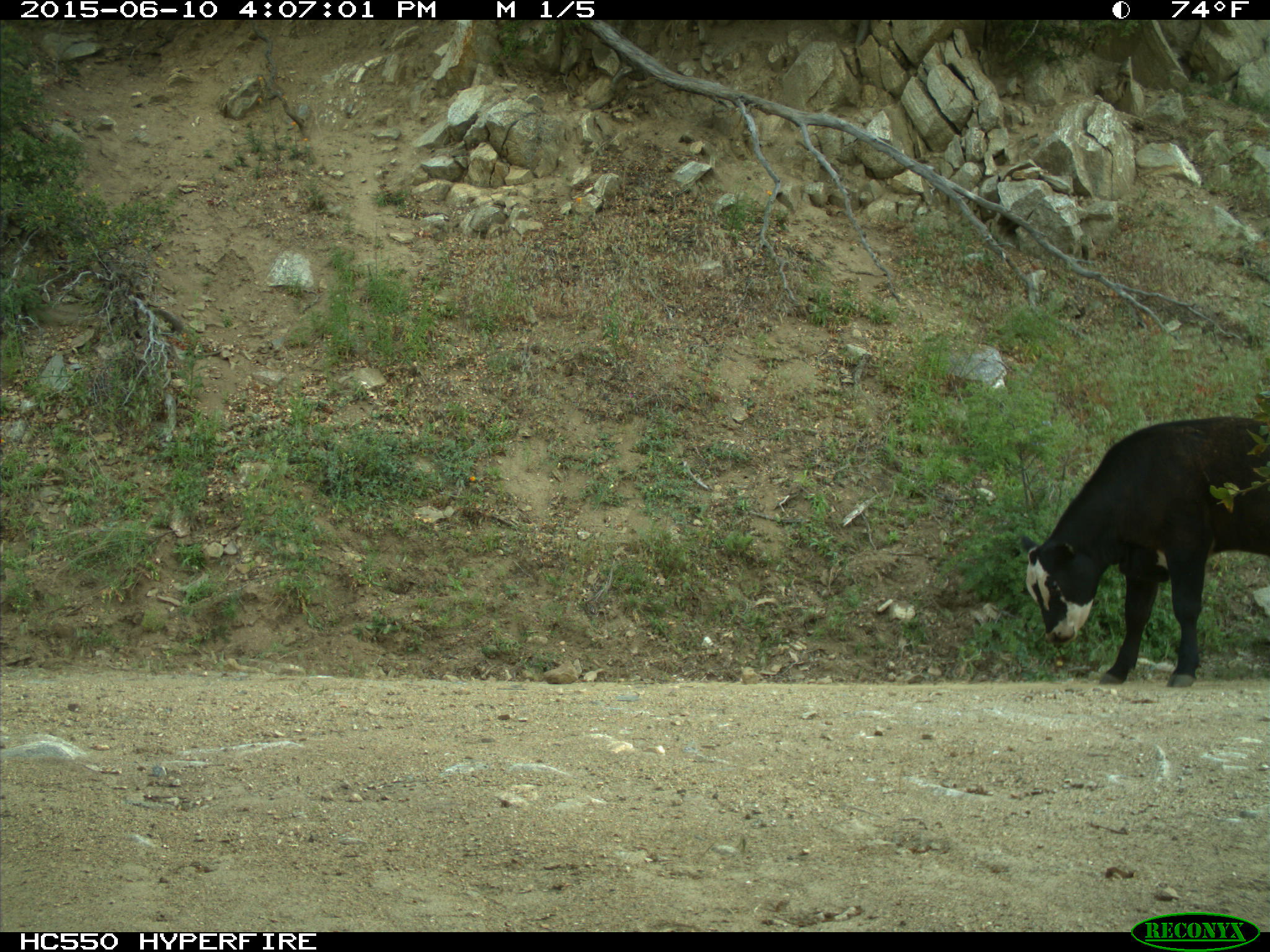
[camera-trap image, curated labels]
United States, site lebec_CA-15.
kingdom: Animalia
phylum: Chordata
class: Mammalia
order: Artiodactyla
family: Bovidae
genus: Bos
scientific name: Bos taurus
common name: domestic cow